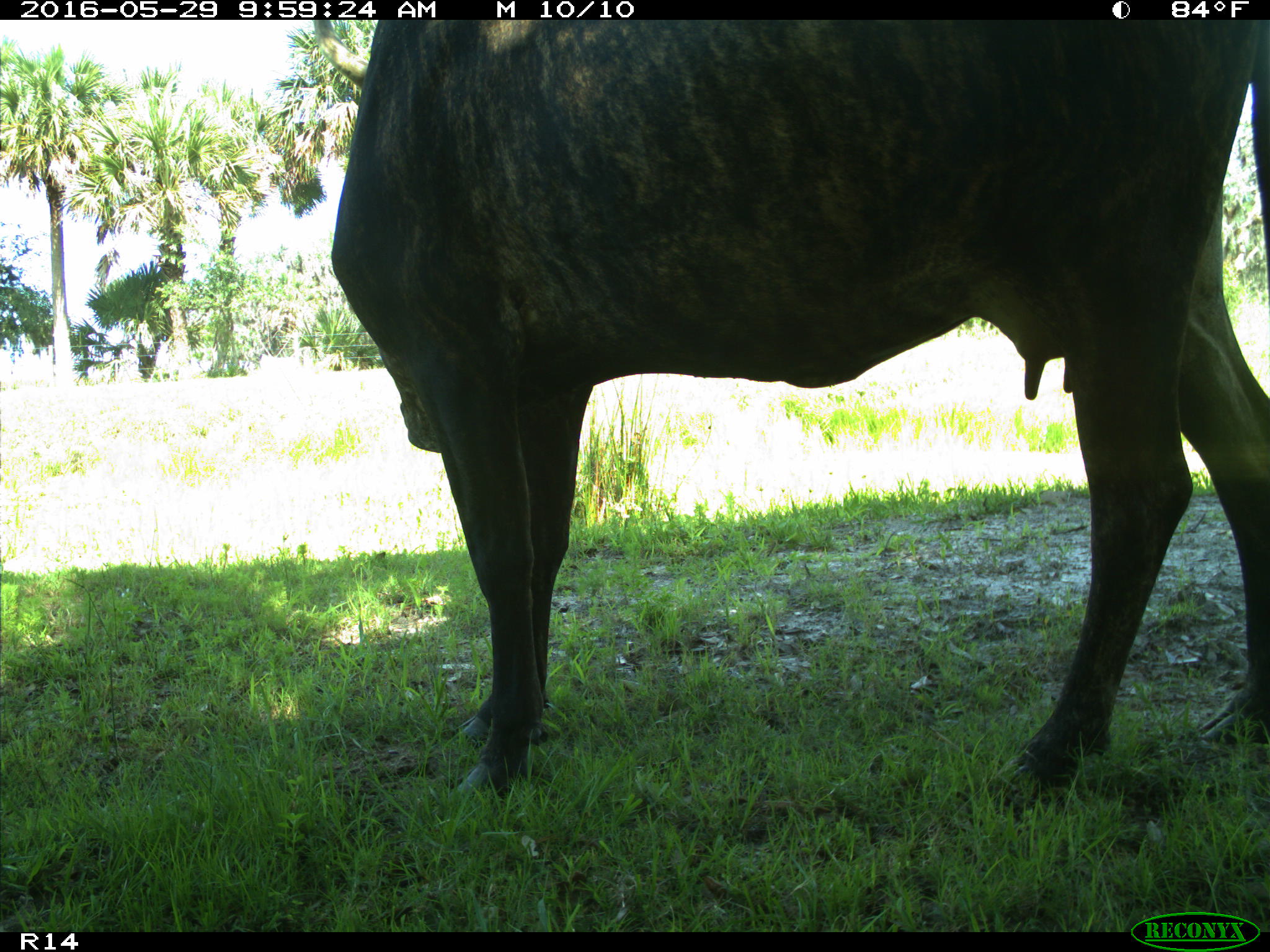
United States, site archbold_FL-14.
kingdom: Animalia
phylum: Chordata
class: Mammalia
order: Artiodactyla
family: Bovidae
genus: Bos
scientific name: Bos taurus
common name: domestic cow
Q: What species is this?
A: Bos taurus (domestic cow).